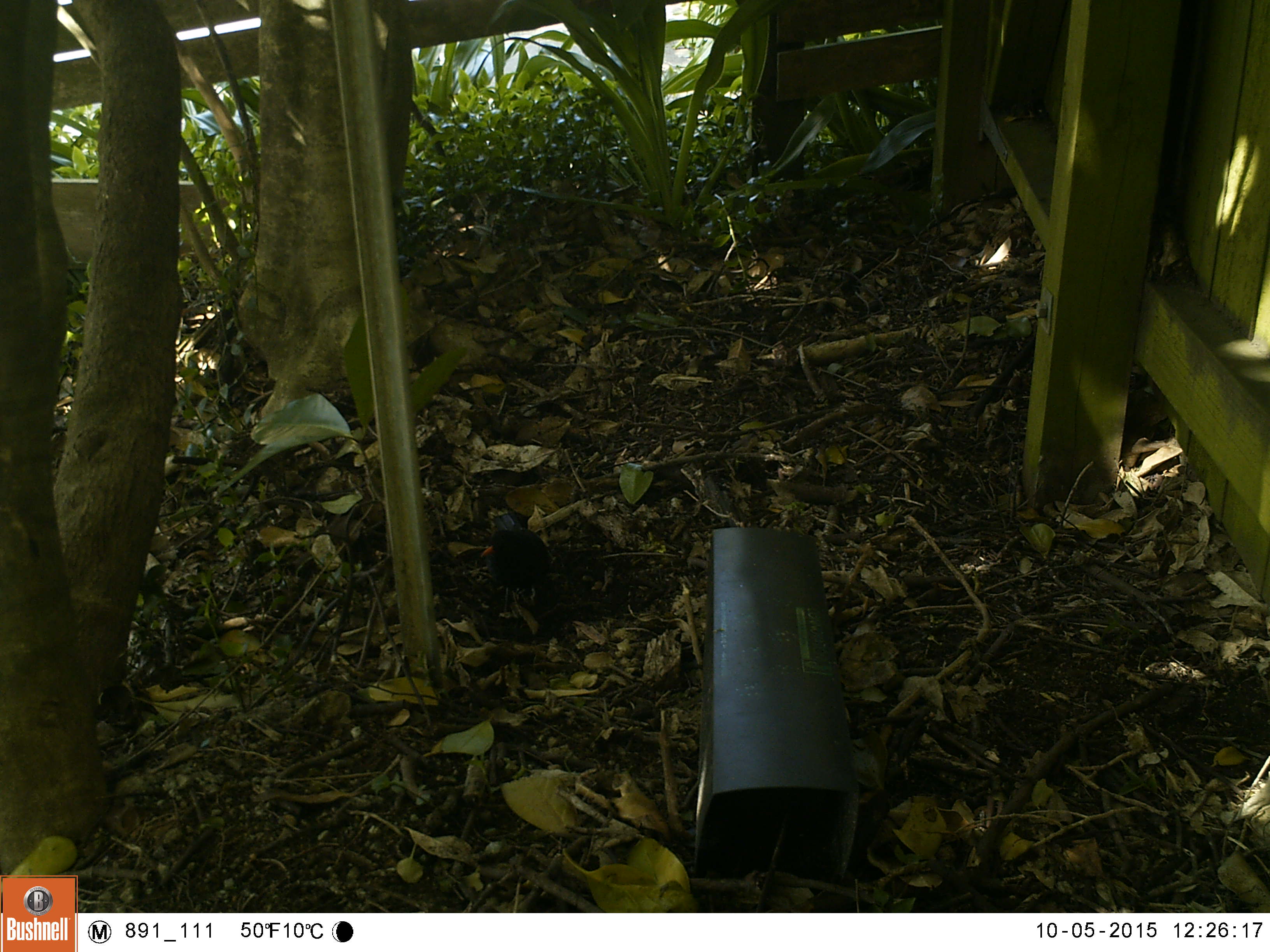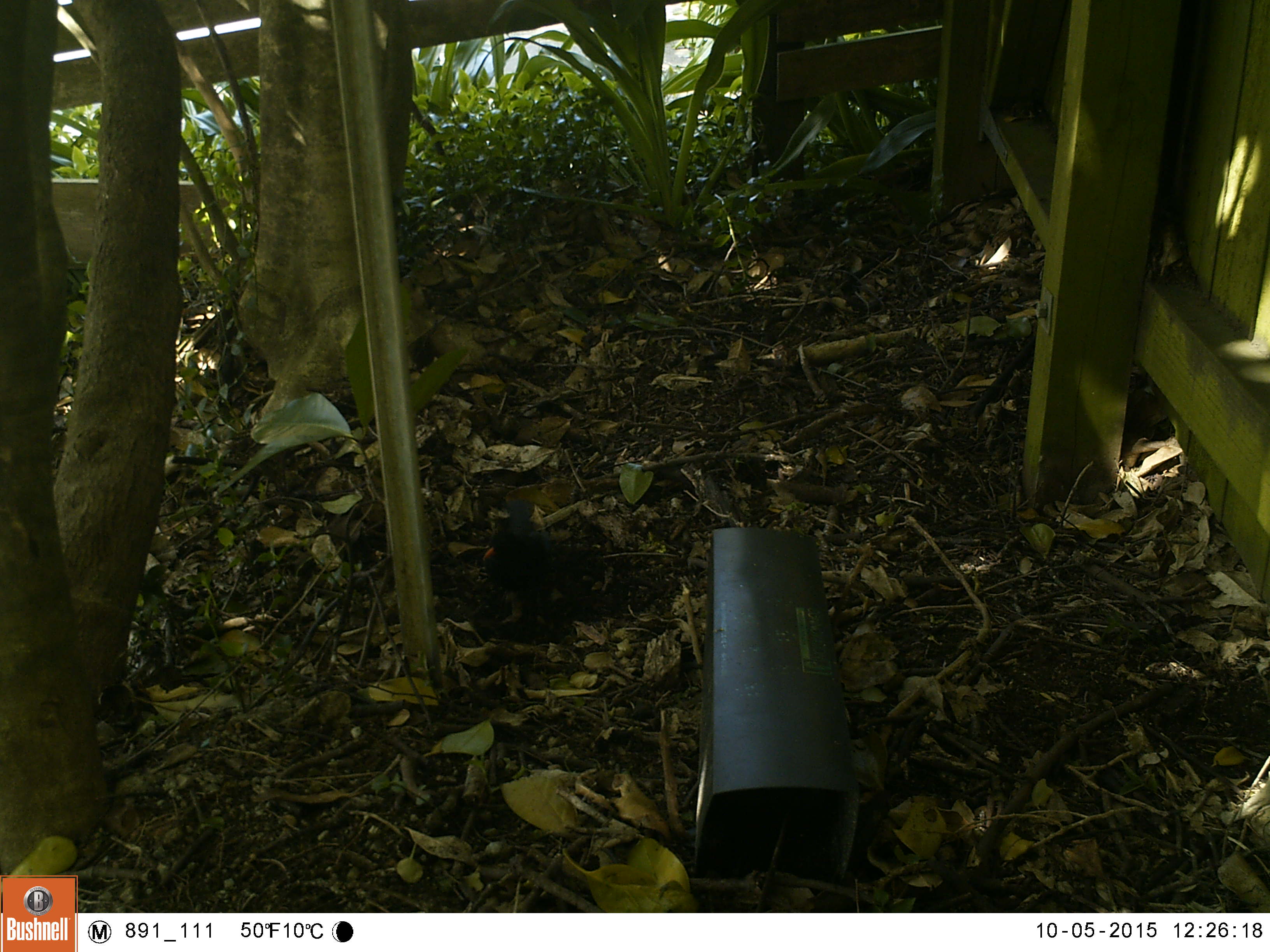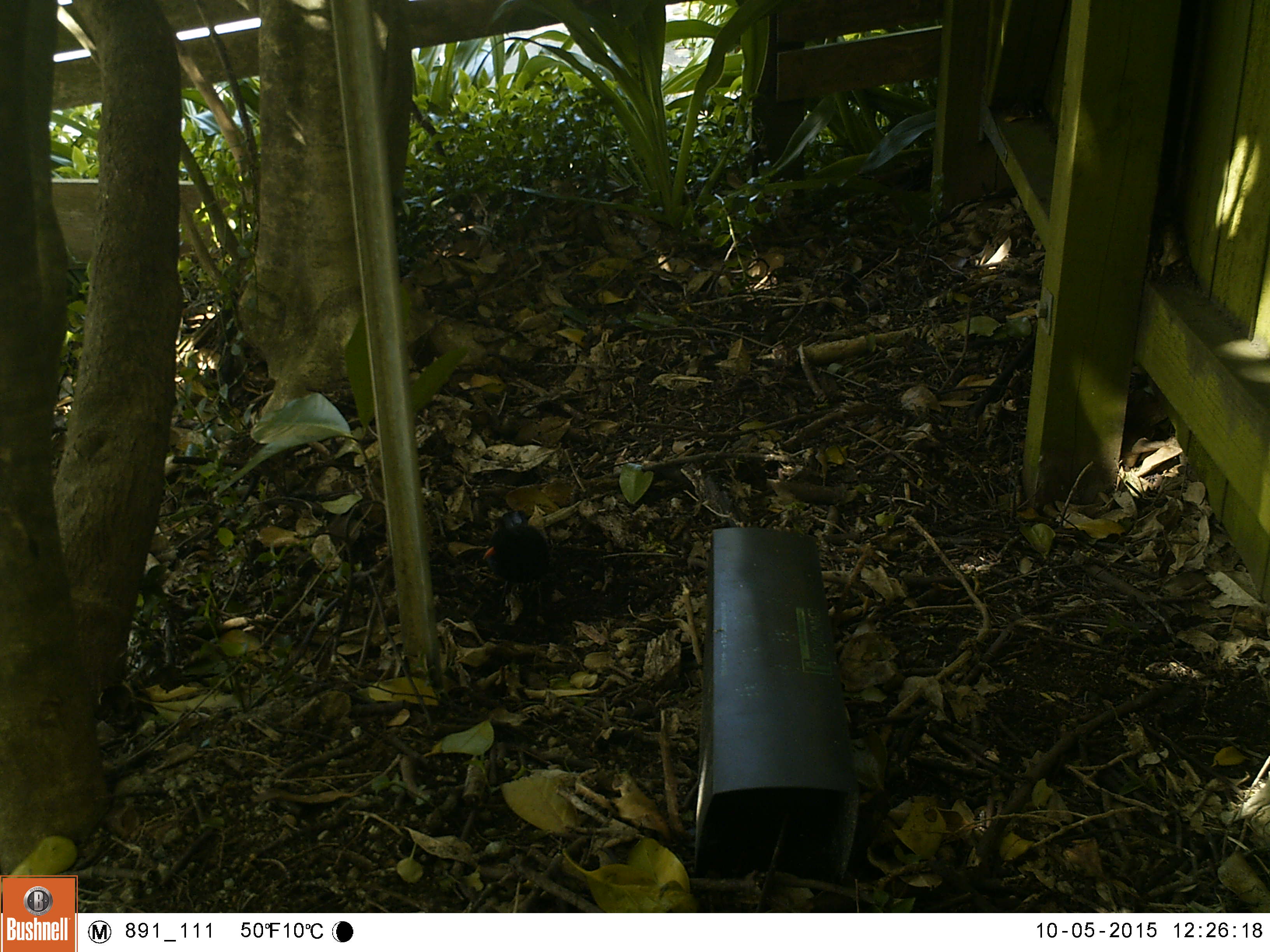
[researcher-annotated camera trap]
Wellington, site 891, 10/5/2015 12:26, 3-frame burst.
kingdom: Animalia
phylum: Chordata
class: Aves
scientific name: Aves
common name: bird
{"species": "bird (Aves)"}